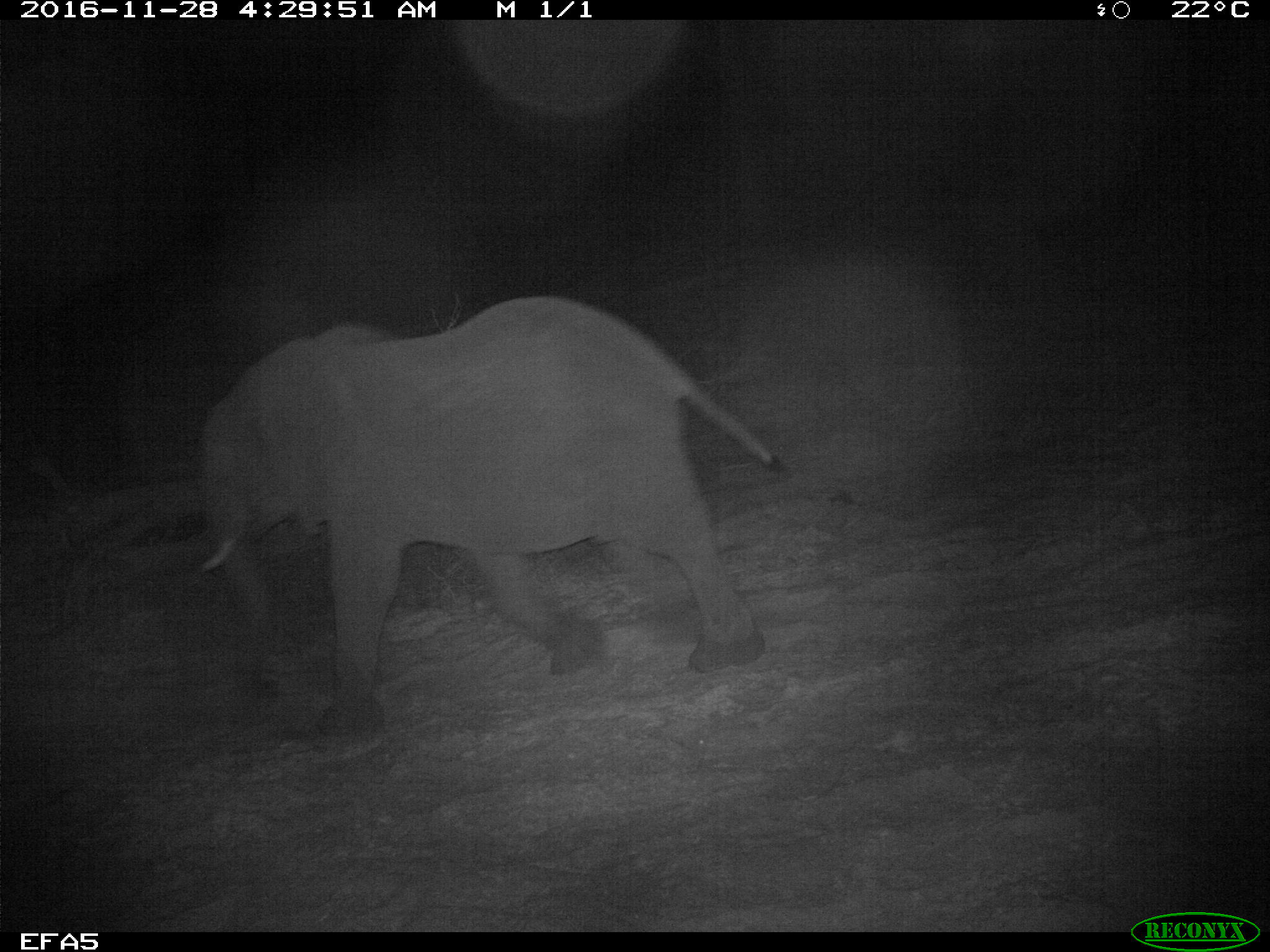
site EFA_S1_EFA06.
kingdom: Animalia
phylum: Chordata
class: Mammalia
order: Proboscidea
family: Elephantidae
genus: Loxodonta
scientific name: Loxodonta africana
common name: african bush elephant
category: elephant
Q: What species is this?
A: Elephant (african bush elephant) (Loxodonta africana).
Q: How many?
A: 1.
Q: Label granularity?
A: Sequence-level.